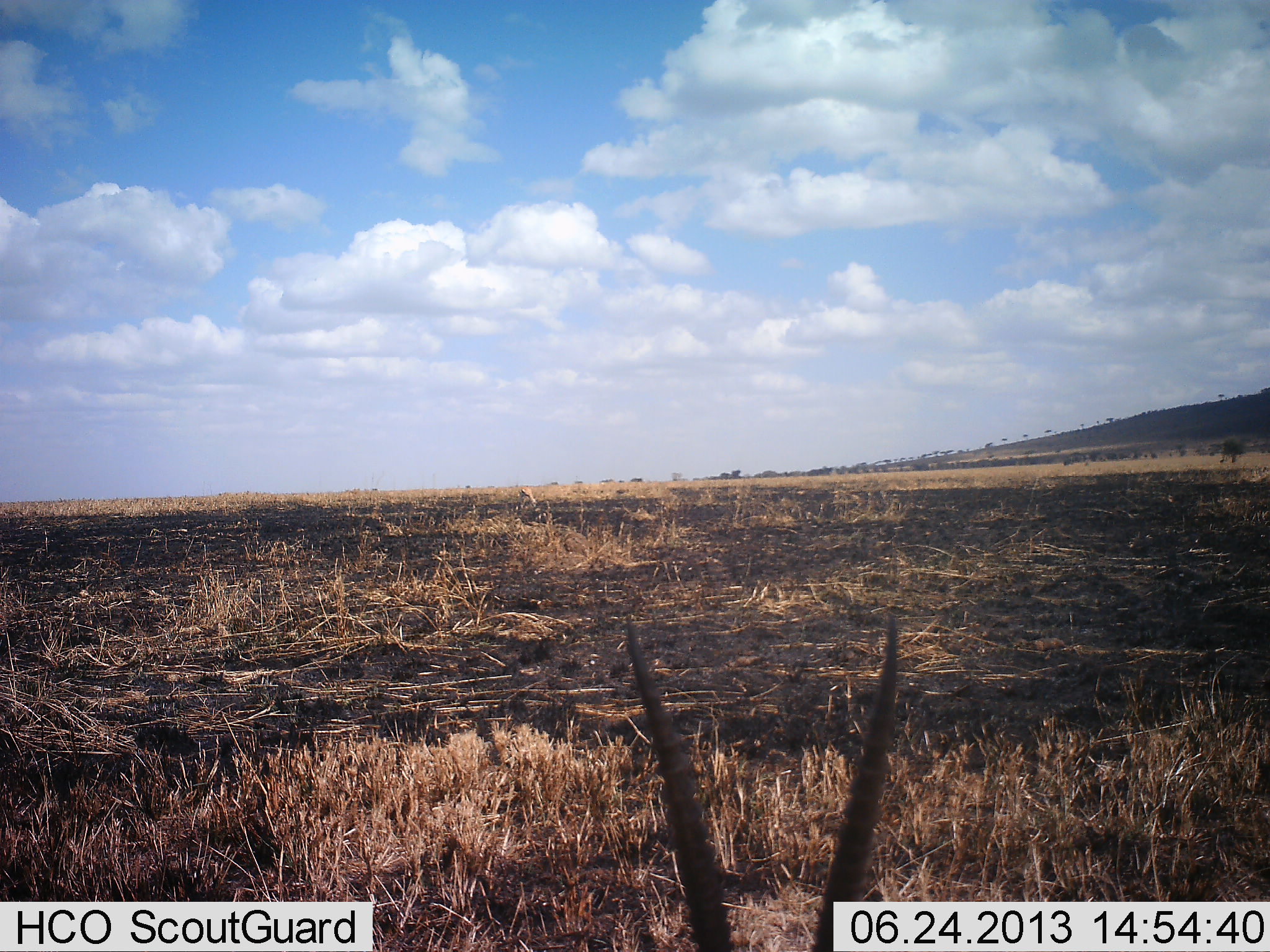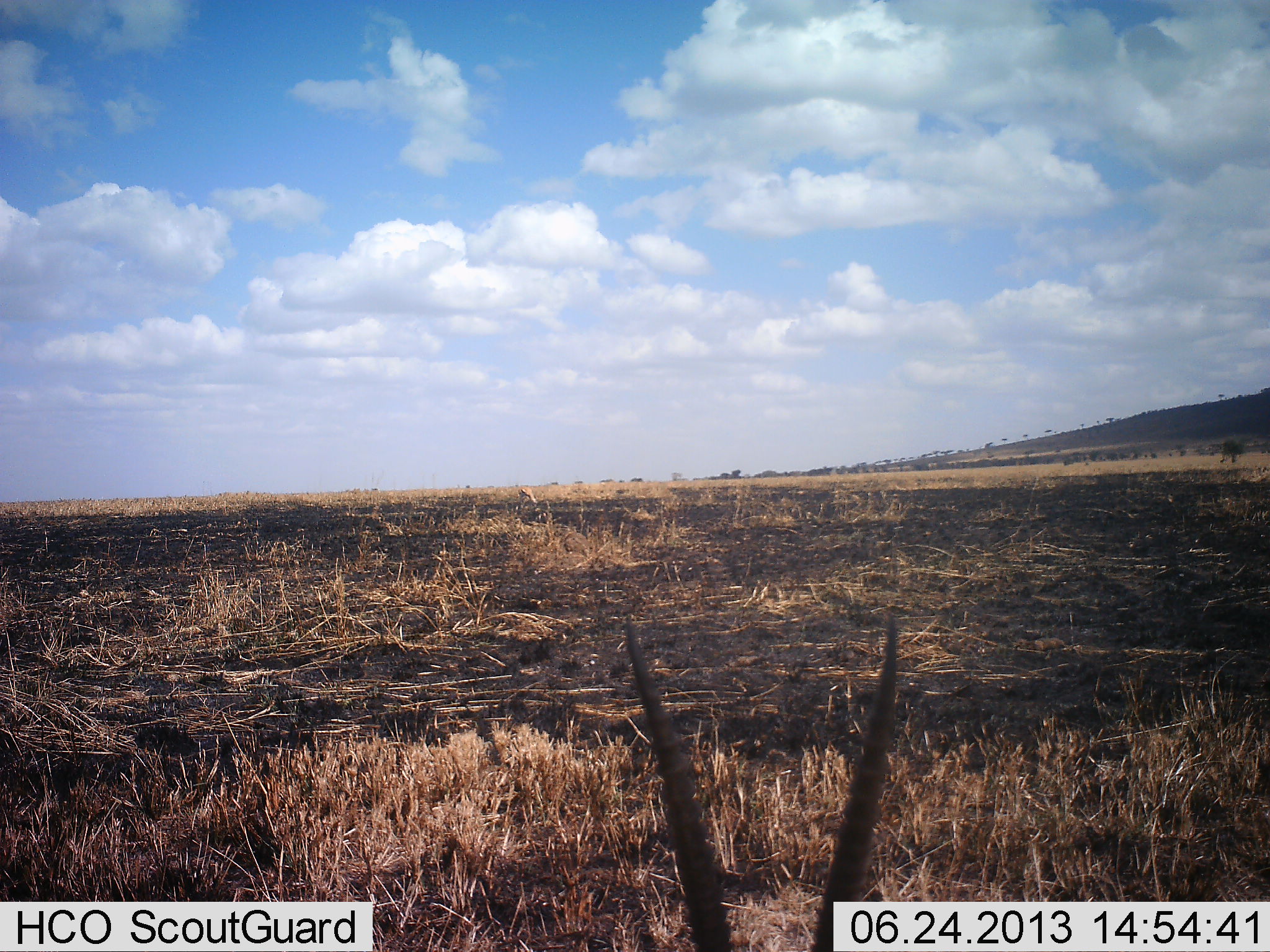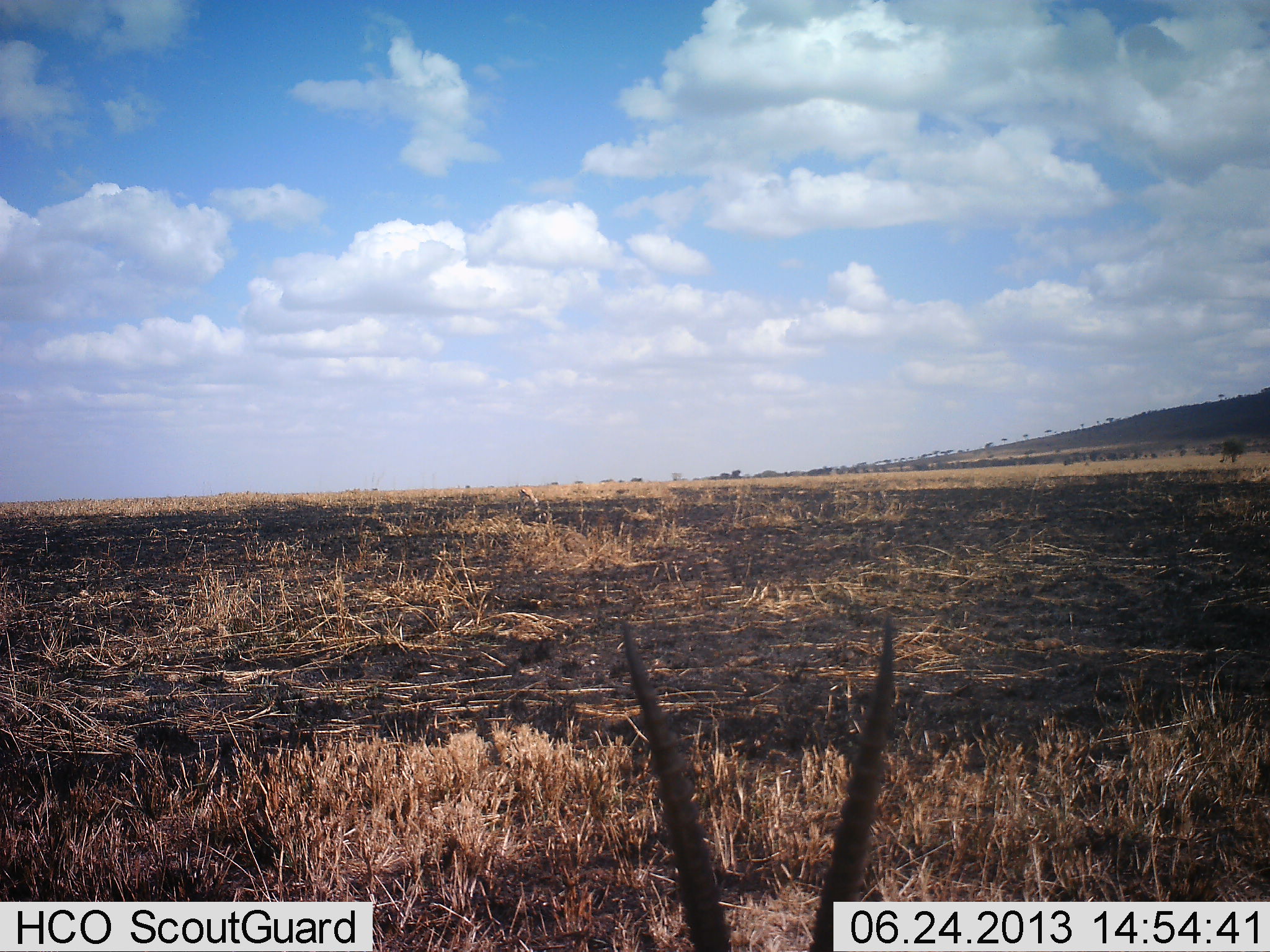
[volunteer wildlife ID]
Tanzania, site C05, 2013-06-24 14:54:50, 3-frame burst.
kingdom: Animalia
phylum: Chordata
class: Mammalia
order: Artiodactyla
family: Bovidae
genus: Eudorcas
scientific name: Eudorcas thomsonii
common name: thomson's gazelle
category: gazellethomsons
Gazellethomsons (thomson's gazelle) (Eudorcas thomsonii), count 1. Behavior (volunteer vote fractions): standing 50%, resting 39%, moving 0%, interacting 0%. Young present (vote fraction): 0%. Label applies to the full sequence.